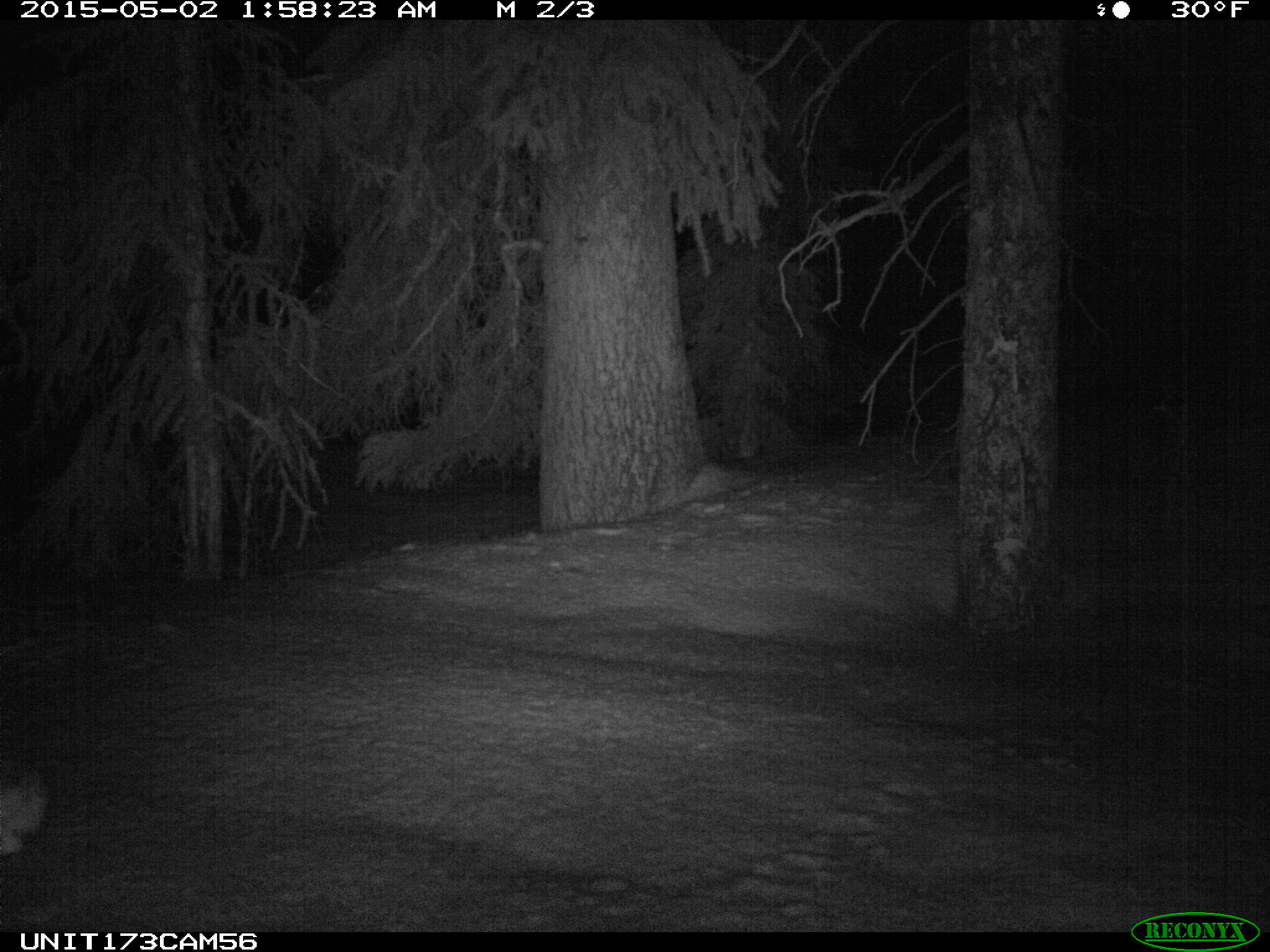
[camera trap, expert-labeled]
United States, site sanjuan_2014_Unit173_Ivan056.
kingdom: Animalia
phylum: Chordata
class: Mammalia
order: Lagomorpha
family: Leporidae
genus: Lepus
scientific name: Lepus americanus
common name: snowshoe hare